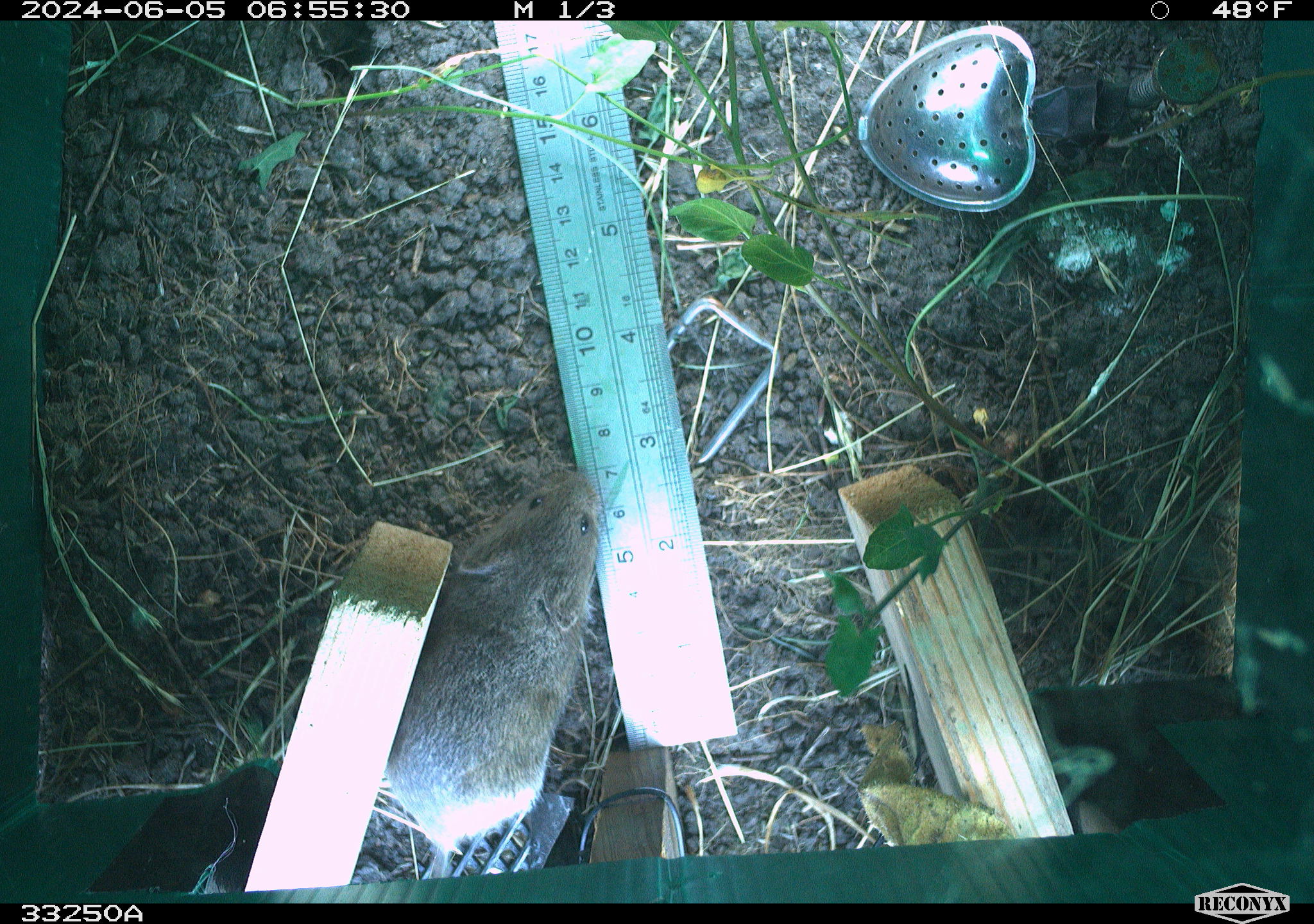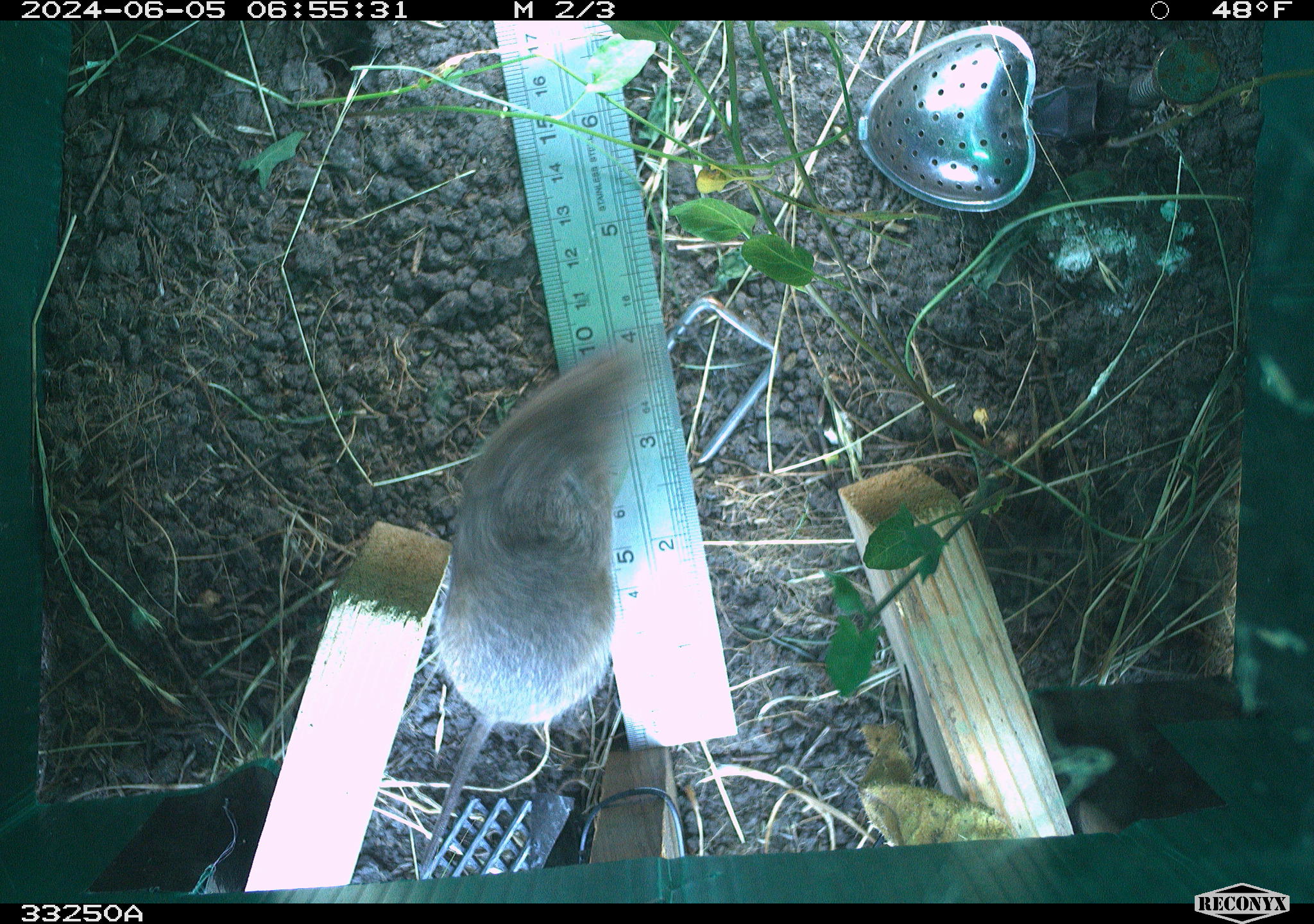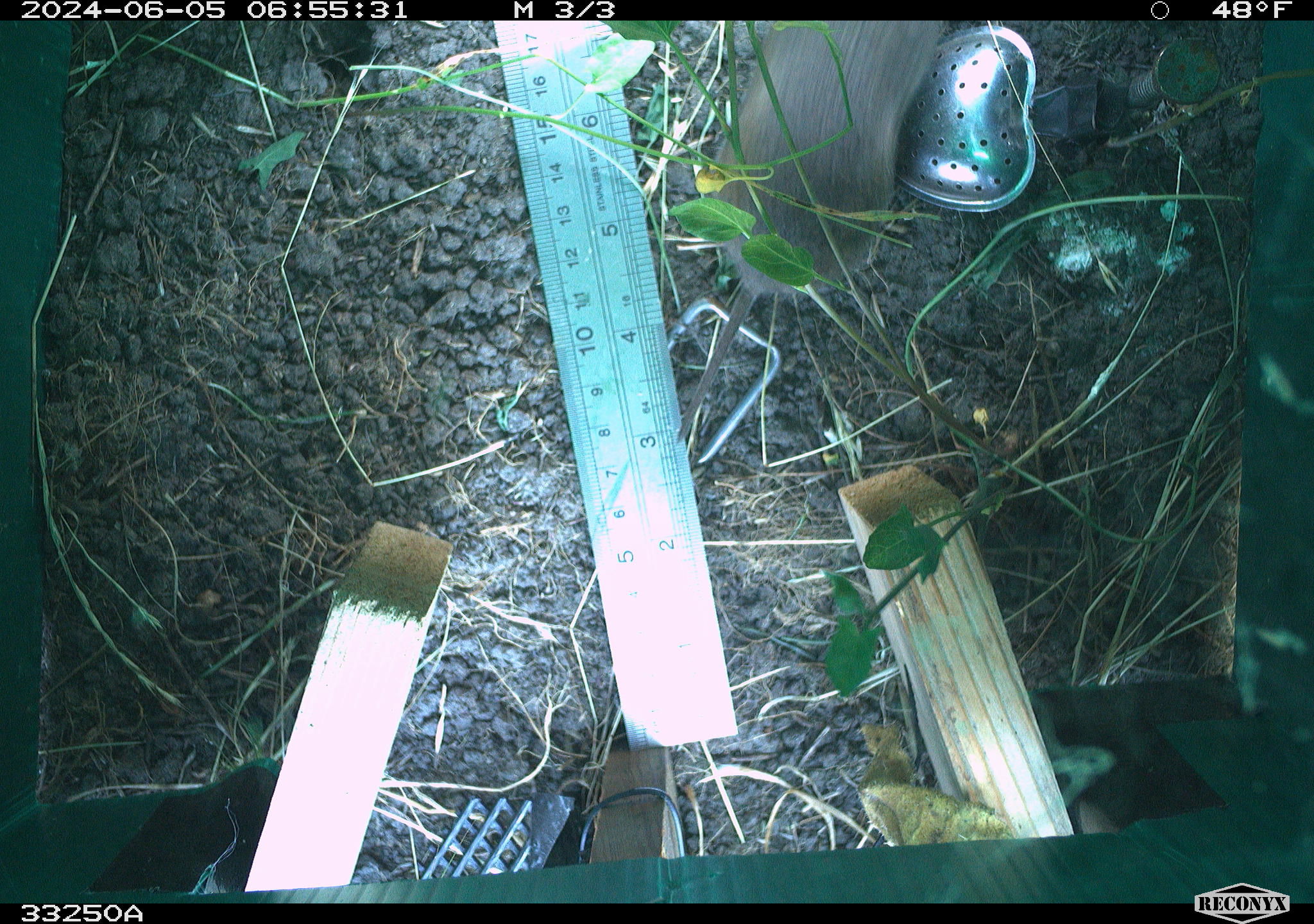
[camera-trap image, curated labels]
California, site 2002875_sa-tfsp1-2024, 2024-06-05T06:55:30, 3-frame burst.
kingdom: Animalia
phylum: Chordata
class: Mammalia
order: Rodentia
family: Cricetidae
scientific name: Arvicolinae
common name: voles, lemmings, and muskrats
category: arvicolinae subfamily